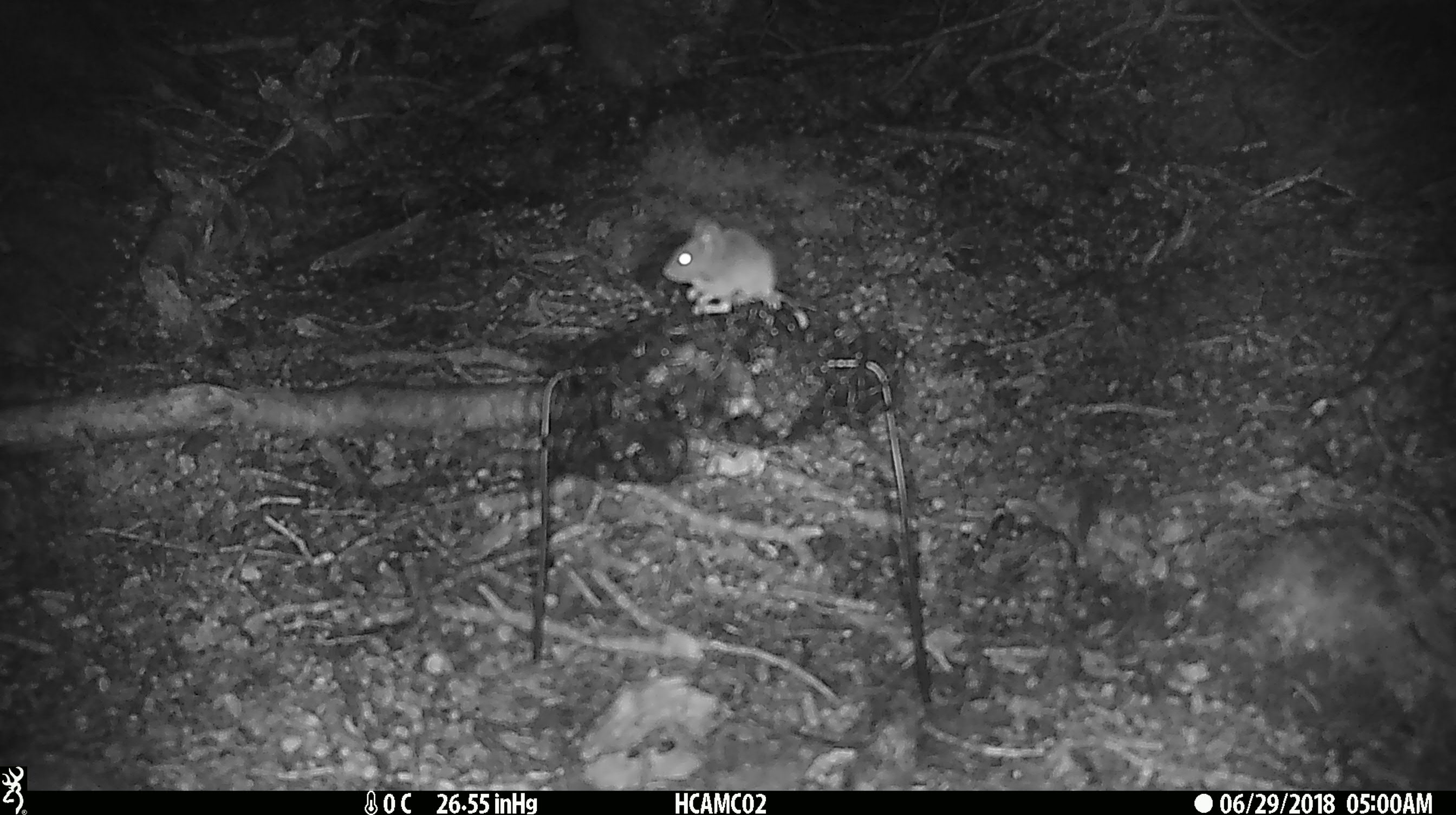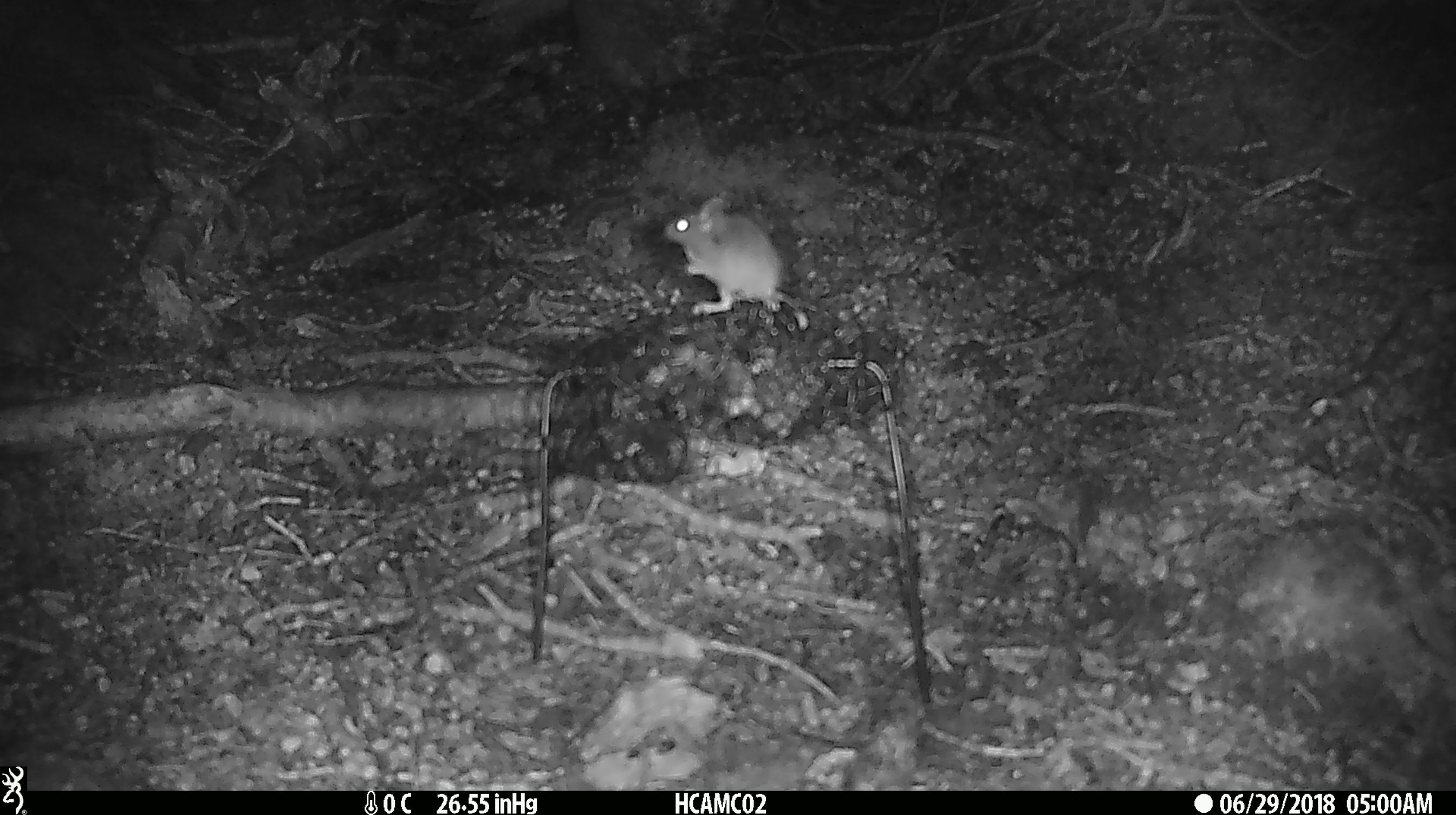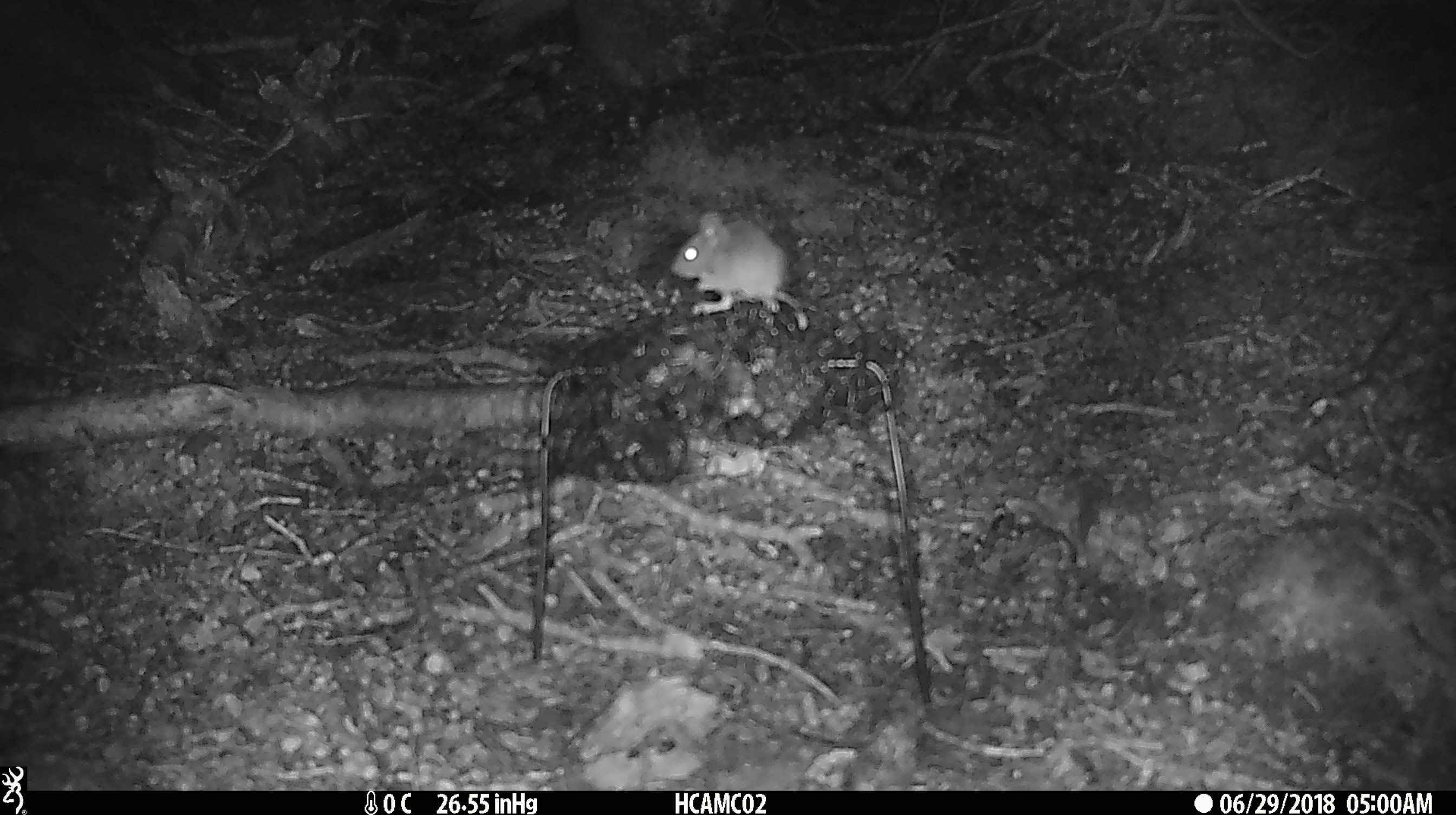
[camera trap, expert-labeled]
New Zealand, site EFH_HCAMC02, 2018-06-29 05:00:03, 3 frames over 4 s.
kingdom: Animalia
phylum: Chordata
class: Mammalia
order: Rodentia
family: Muridae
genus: Mus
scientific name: Mus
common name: mouse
Mouse (Mus).